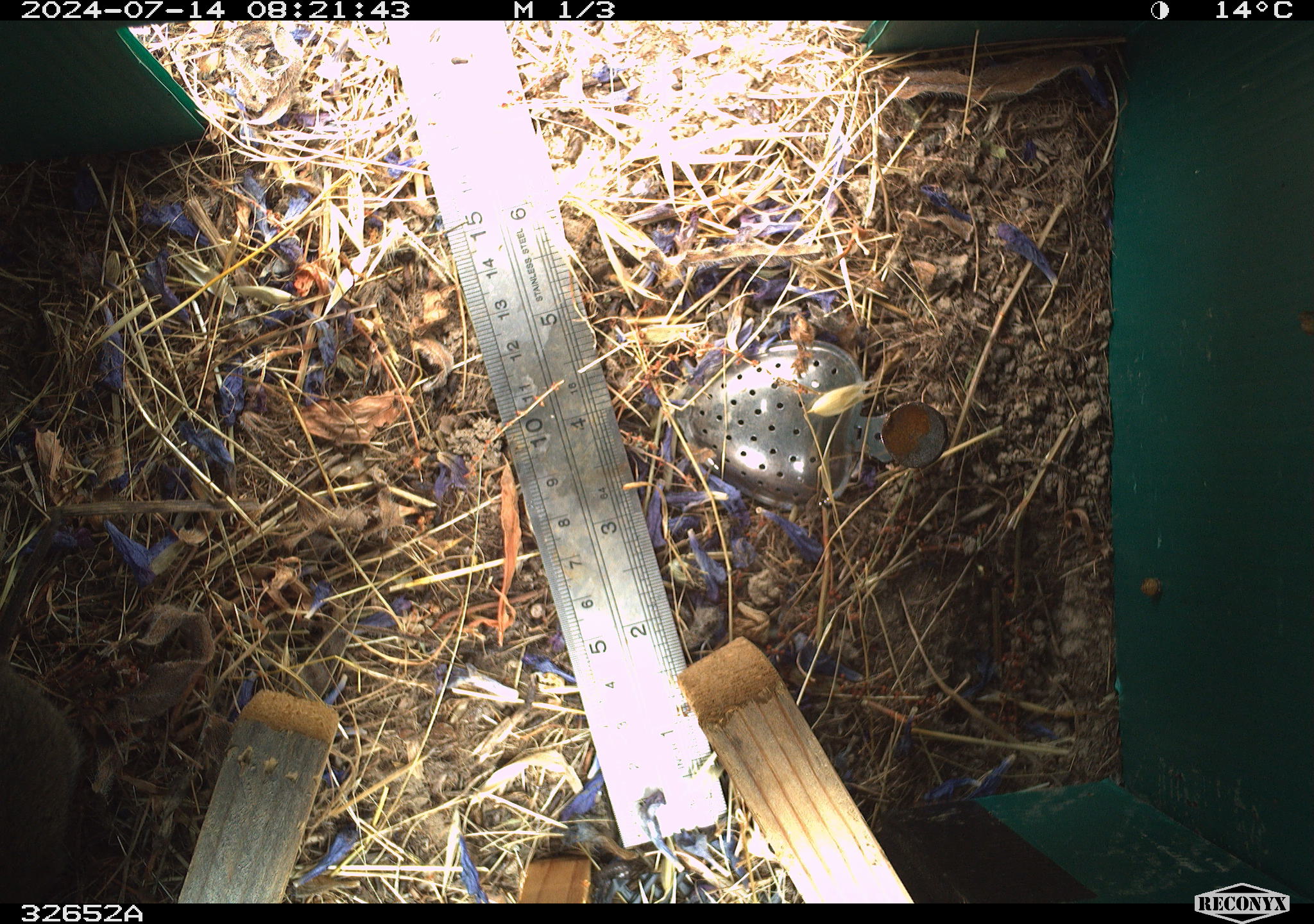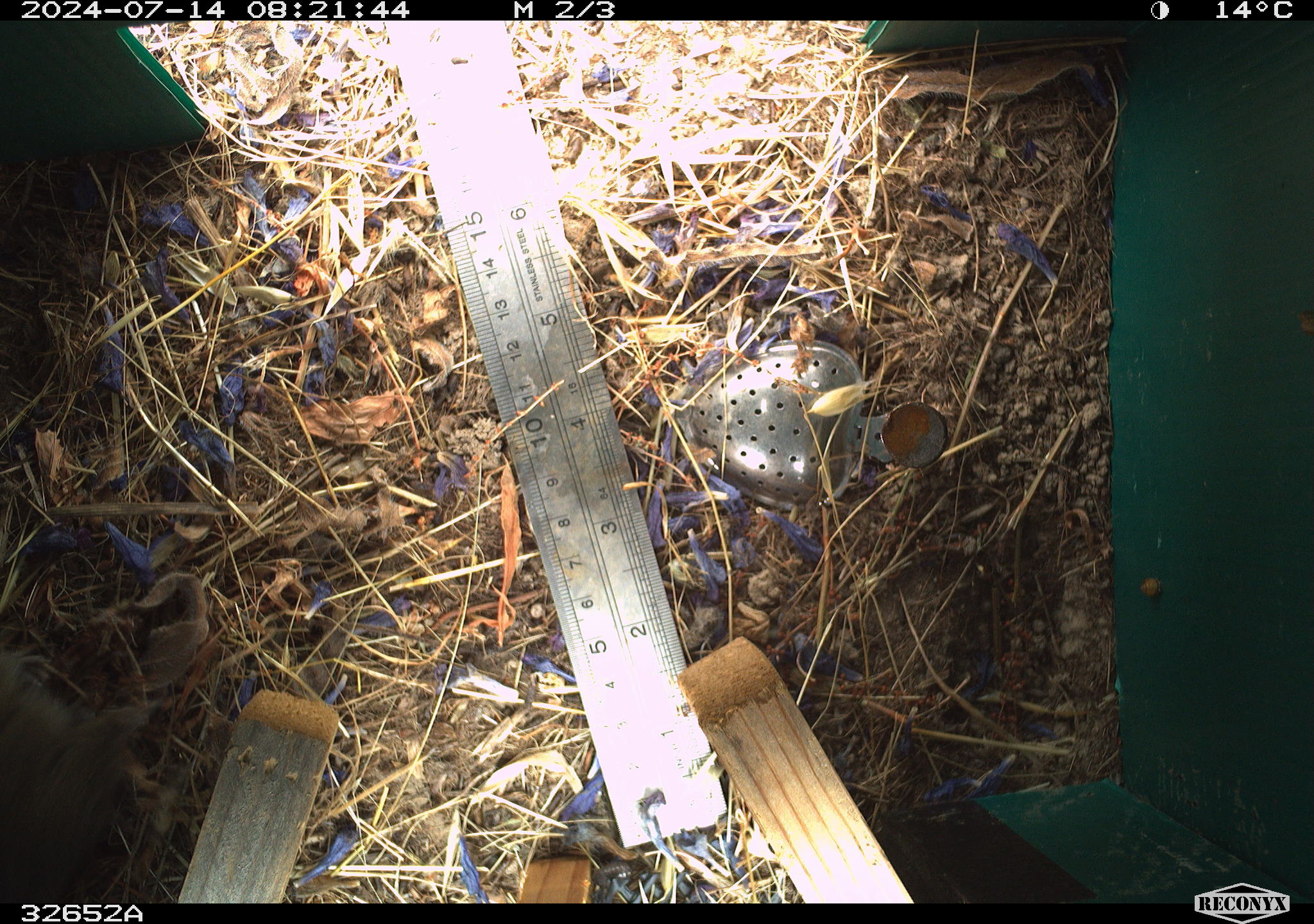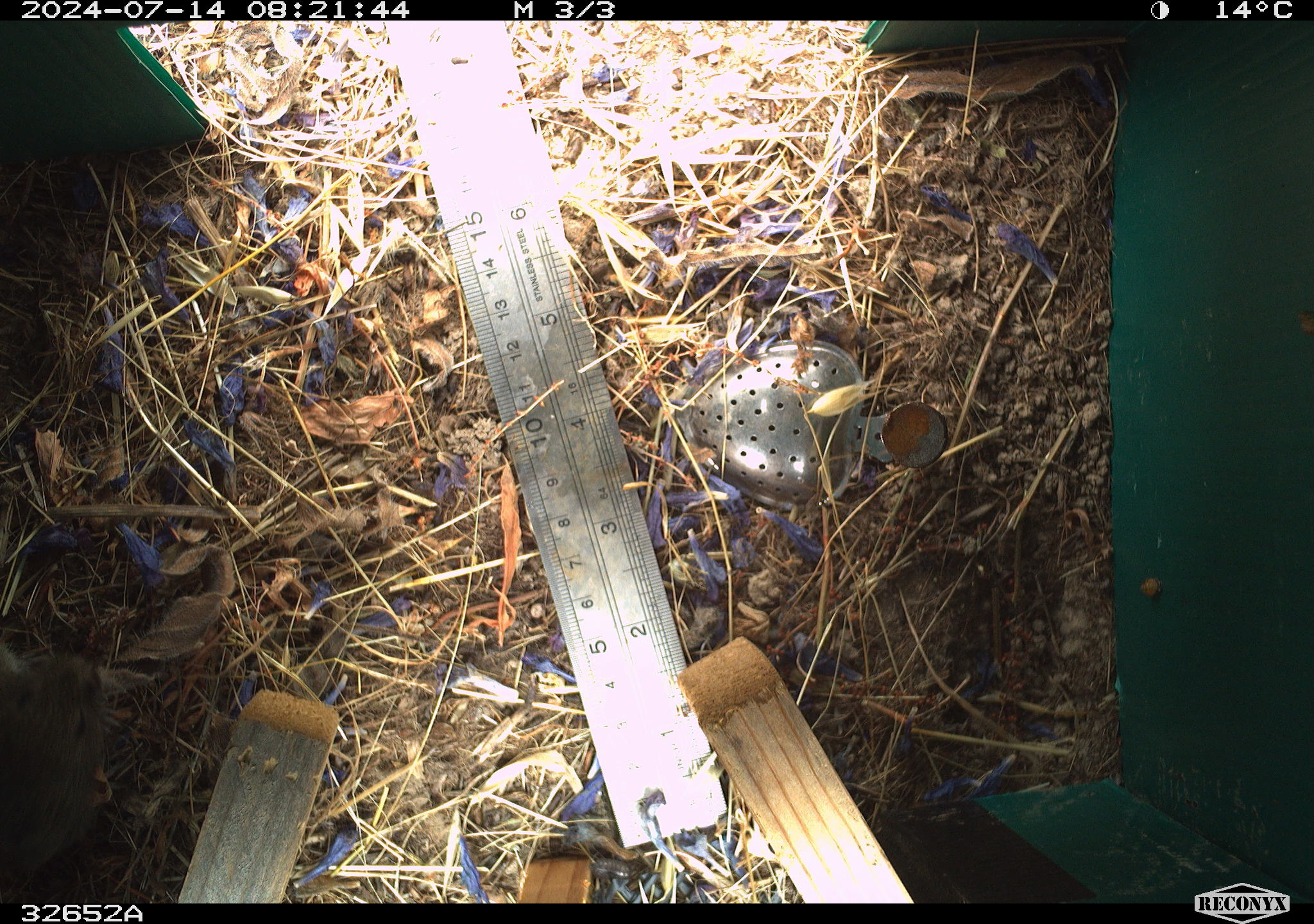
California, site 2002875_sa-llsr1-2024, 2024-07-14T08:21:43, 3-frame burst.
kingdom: Animalia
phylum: Chordata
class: Mammalia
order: Rodentia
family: Cricetidae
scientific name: Arvicolinae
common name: voles, lemmings, and muskrats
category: arvicolinae subfamily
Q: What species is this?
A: Arvicolinae subfamily (voles, lemmings, and muskrats) (Arvicolinae).